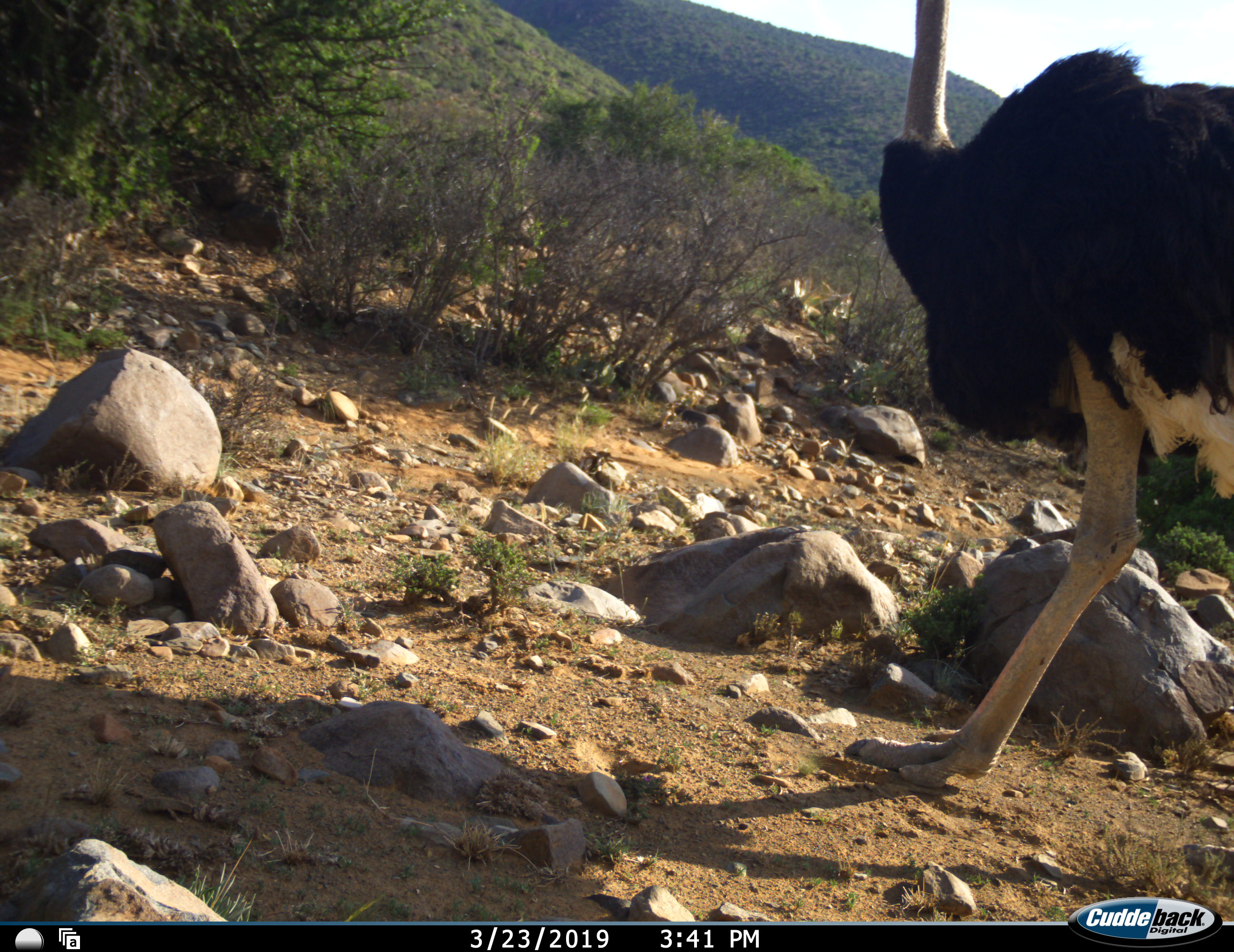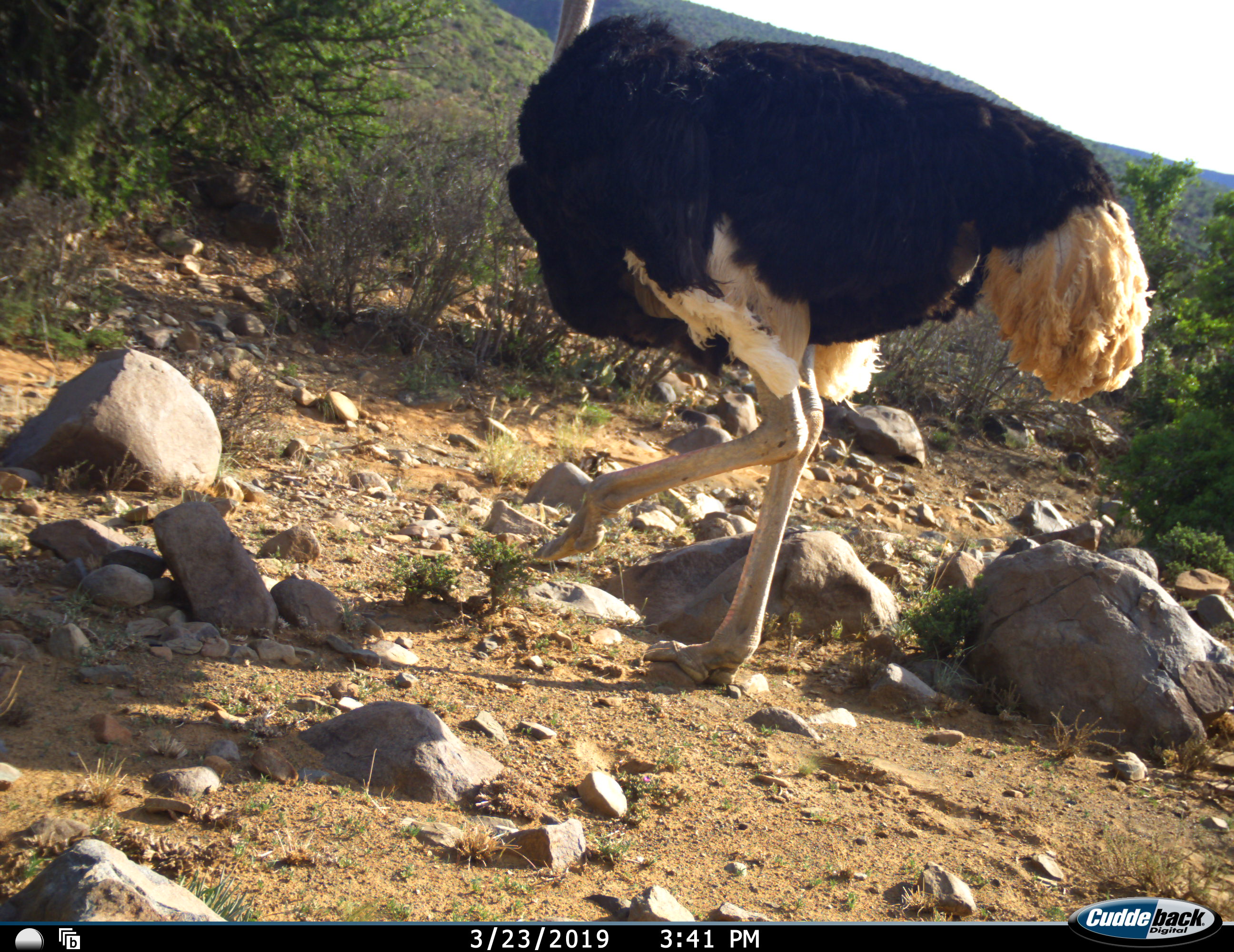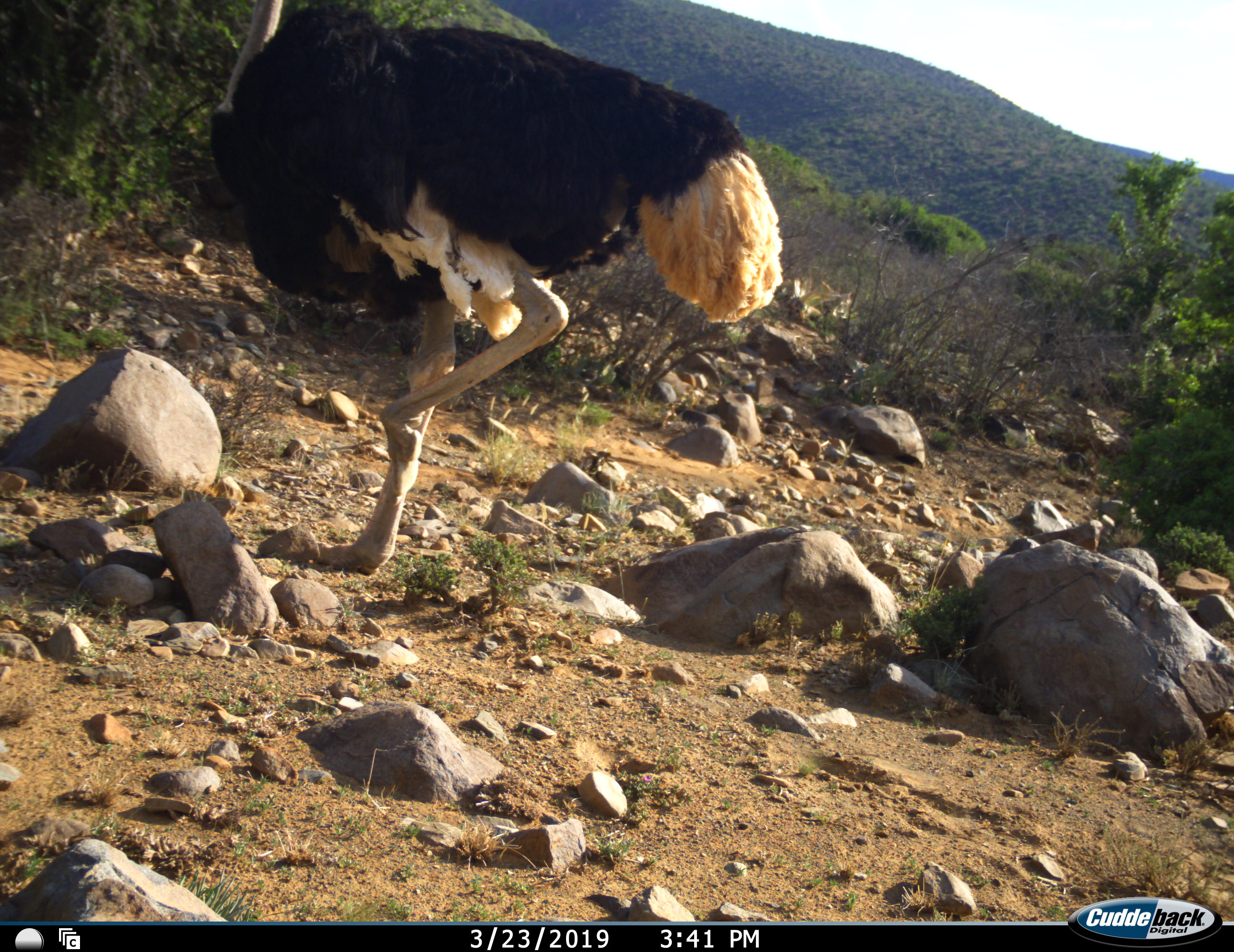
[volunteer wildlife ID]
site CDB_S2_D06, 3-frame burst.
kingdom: Animalia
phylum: Chordata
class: Aves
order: Struthioniformes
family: Struthionidae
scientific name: Struthionidae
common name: ostrich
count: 1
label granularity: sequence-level